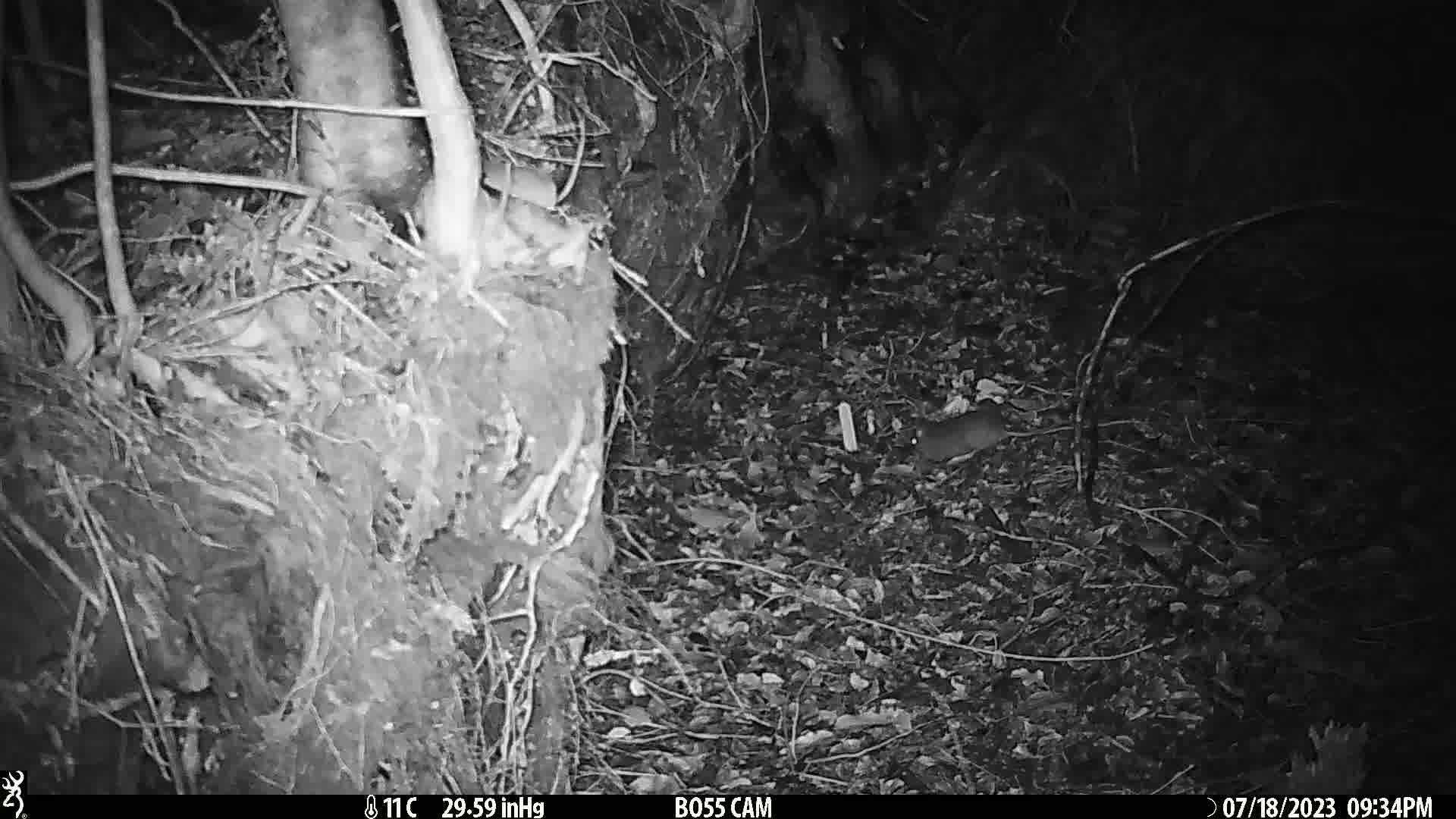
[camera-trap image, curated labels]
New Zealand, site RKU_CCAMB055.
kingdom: Animalia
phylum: Chordata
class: Mammalia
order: Rodentia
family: Muridae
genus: Rattus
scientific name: Rattus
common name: rat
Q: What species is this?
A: Rat (Rattus).